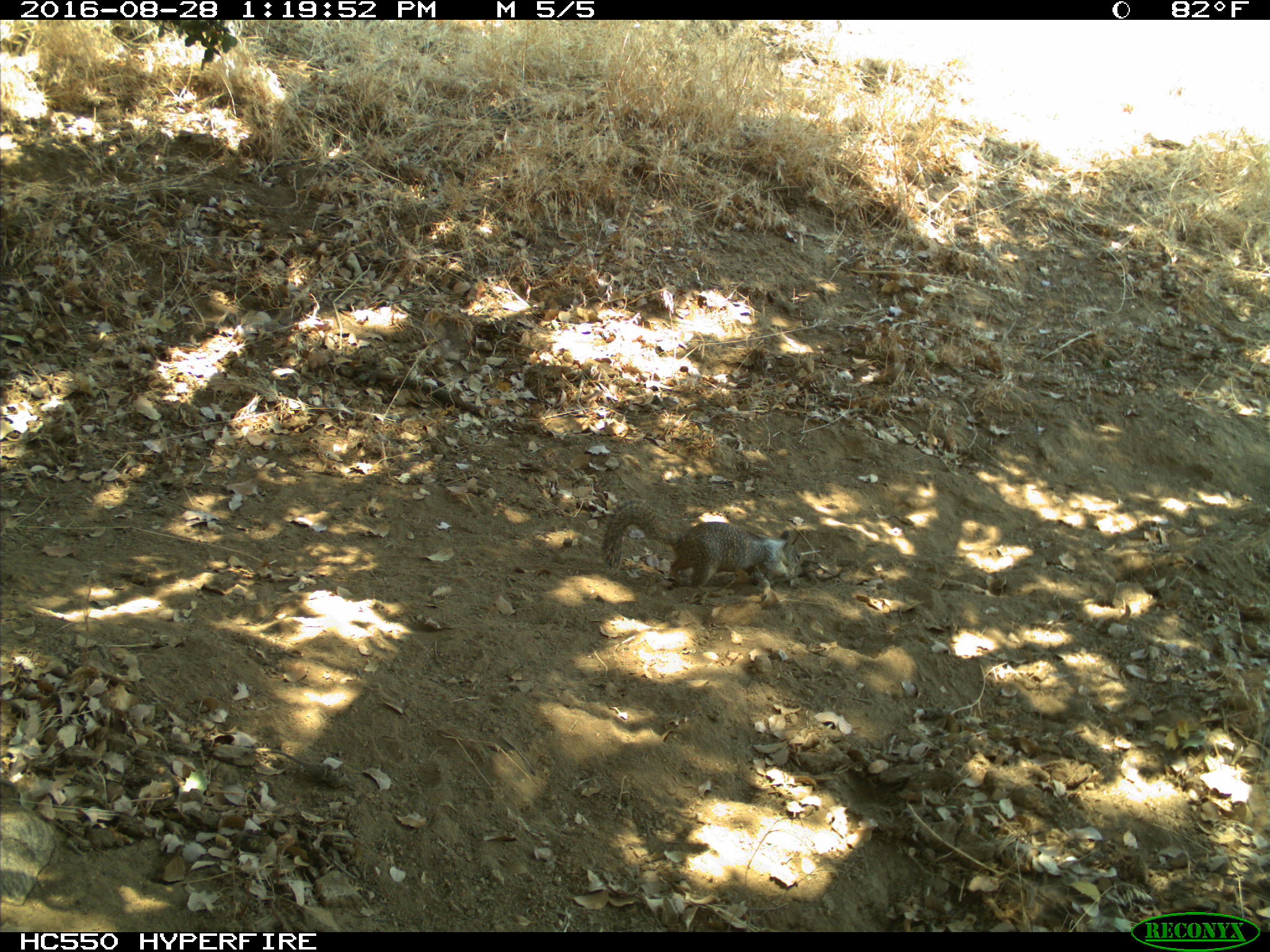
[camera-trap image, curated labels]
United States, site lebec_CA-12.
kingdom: Animalia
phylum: Chordata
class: Mammalia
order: Rodentia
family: Sciuridae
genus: Otospermophilus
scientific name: Otospermophilus beecheyi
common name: california ground squirrel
Otospermophilus beecheyi (california ground squirrel).